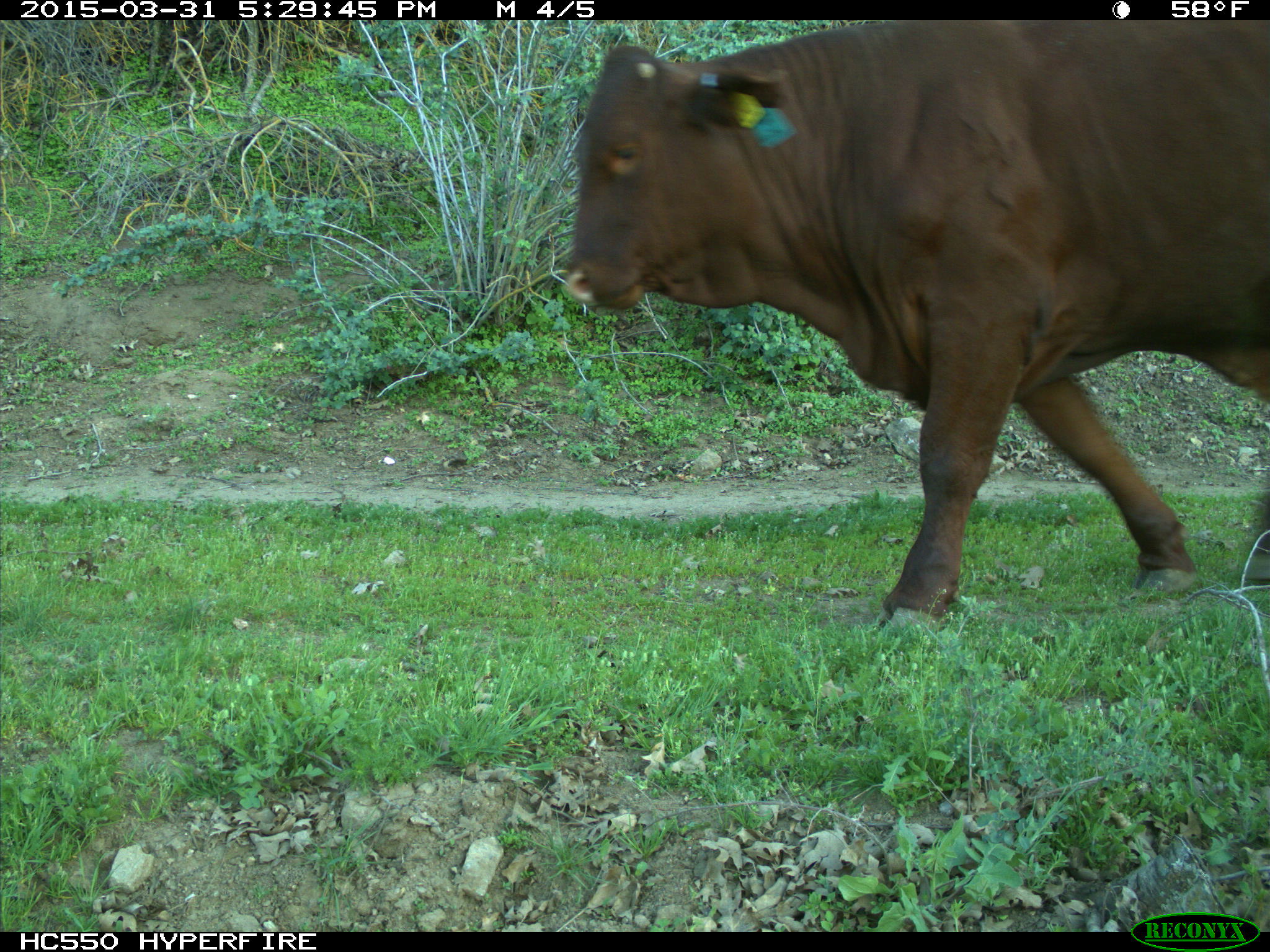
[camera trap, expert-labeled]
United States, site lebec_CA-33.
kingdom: Animalia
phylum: Chordata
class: Mammalia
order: Artiodactyla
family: Bovidae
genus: Bos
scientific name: Bos taurus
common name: domestic cow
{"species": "Bos taurus (domestic cow)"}